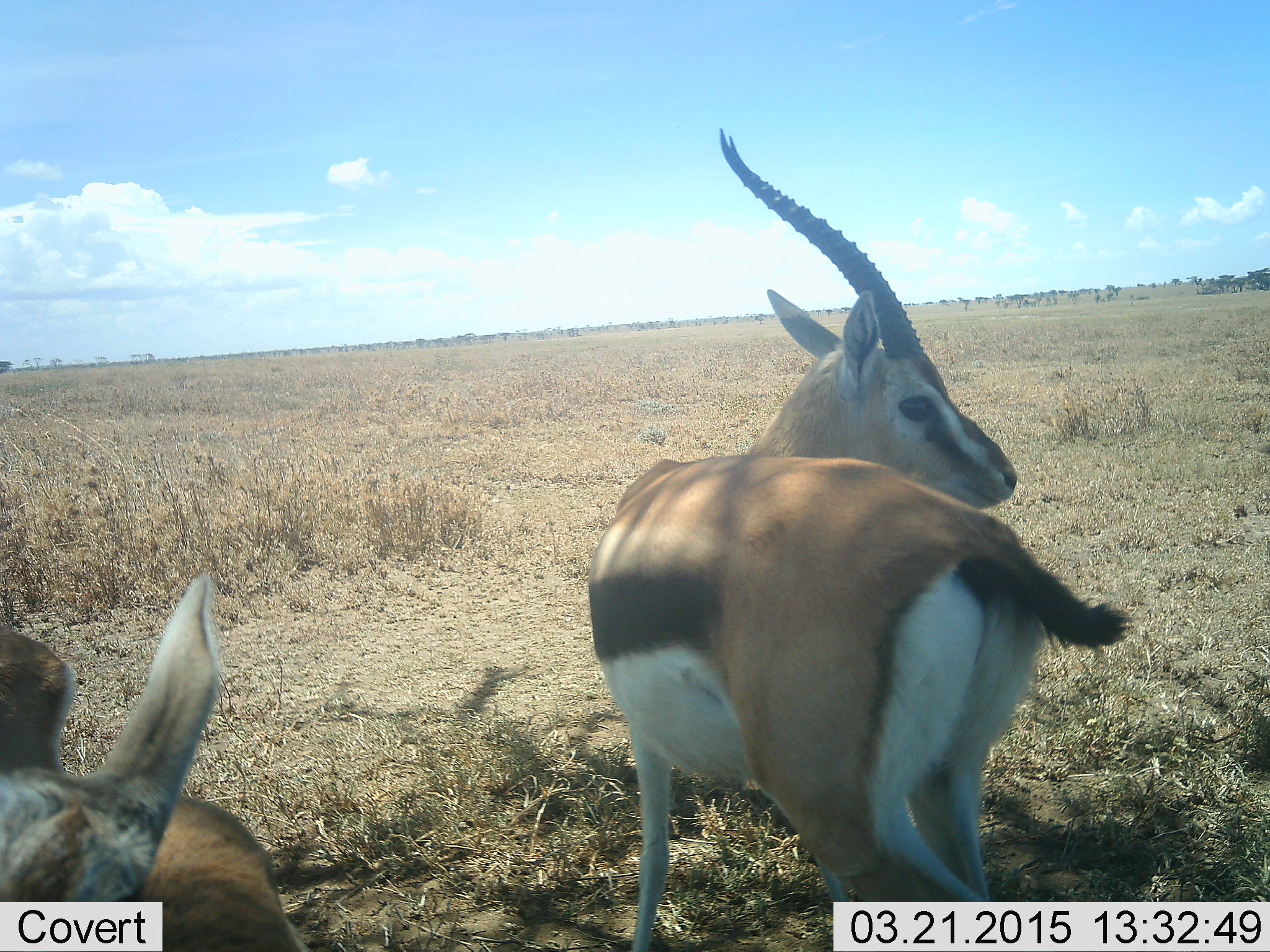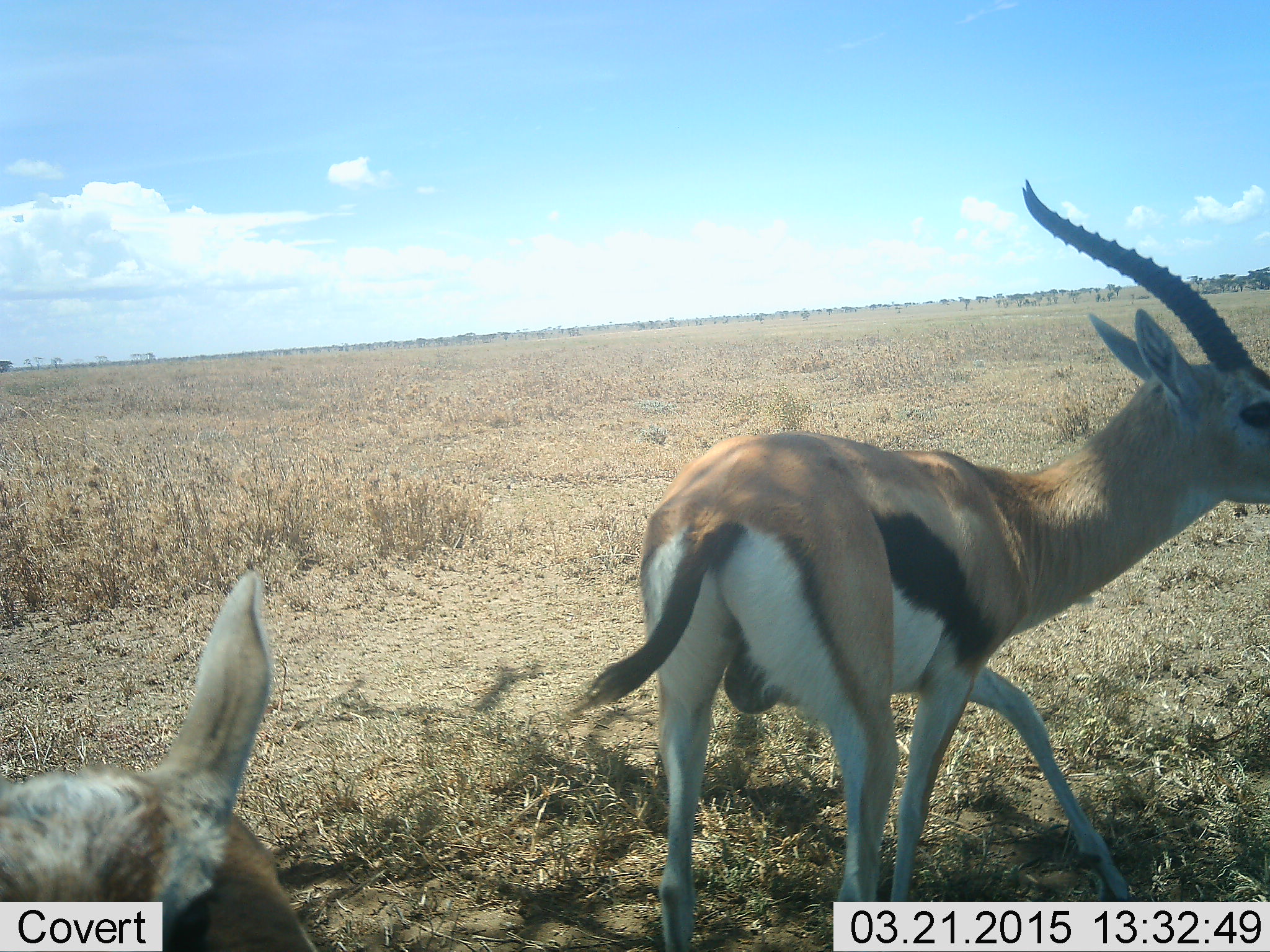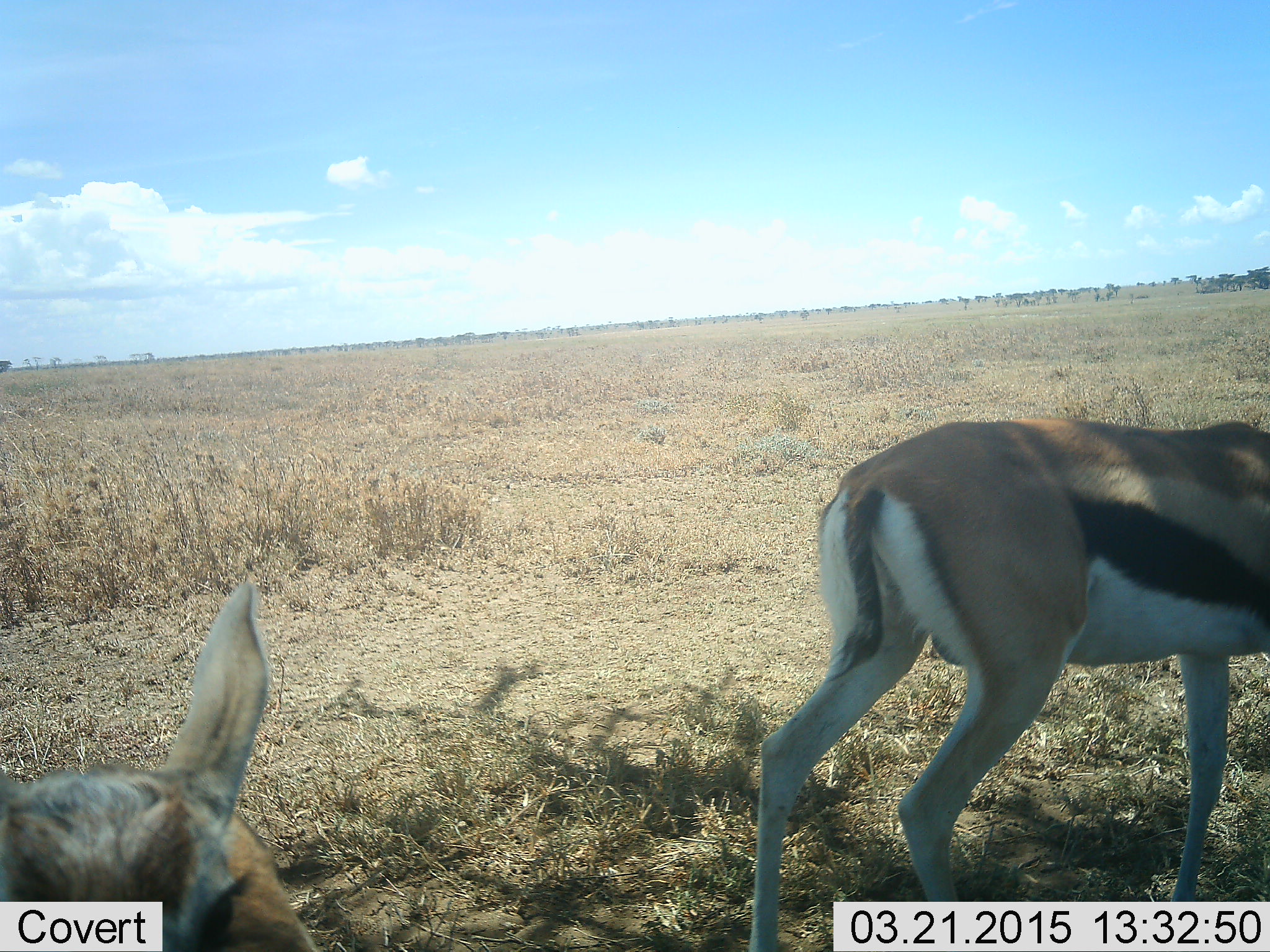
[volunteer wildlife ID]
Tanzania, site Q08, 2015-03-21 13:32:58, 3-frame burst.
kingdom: Animalia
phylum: Chordata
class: Mammalia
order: Artiodactyla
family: Bovidae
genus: Eudorcas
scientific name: Eudorcas thomsonii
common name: thomson's gazelle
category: gazellethomsons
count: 2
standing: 80%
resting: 10%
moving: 60%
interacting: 0%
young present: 10%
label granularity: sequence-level